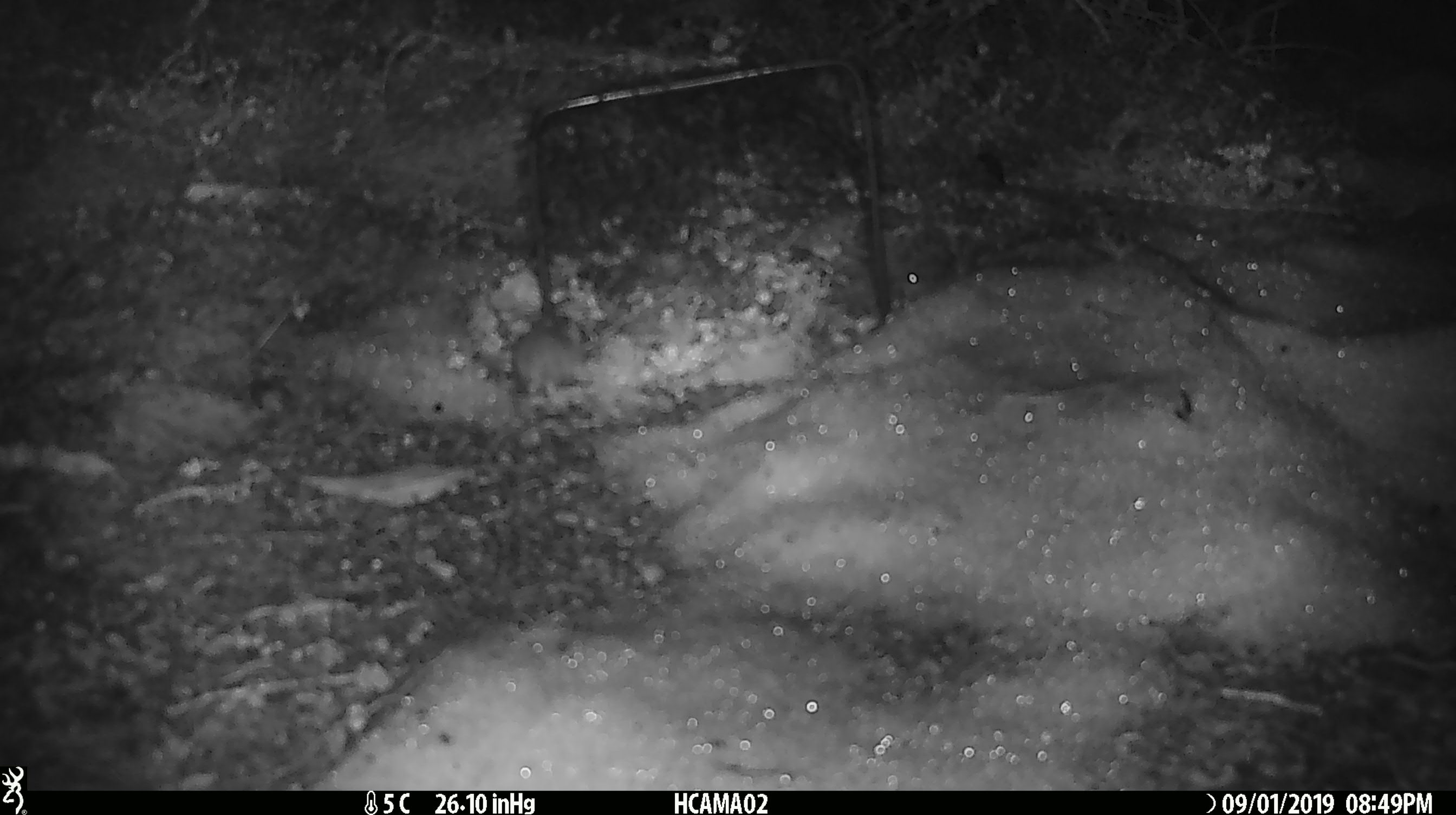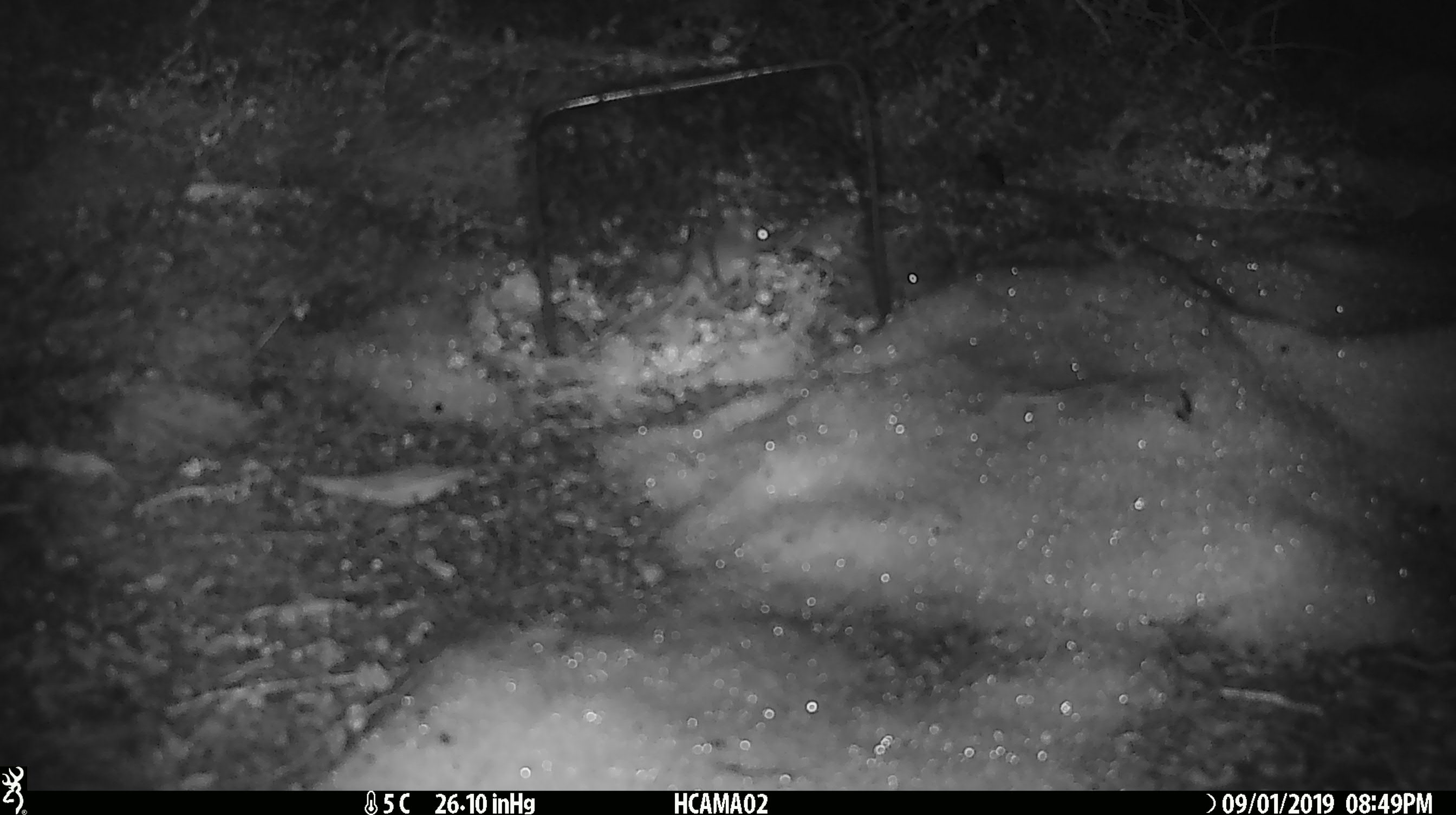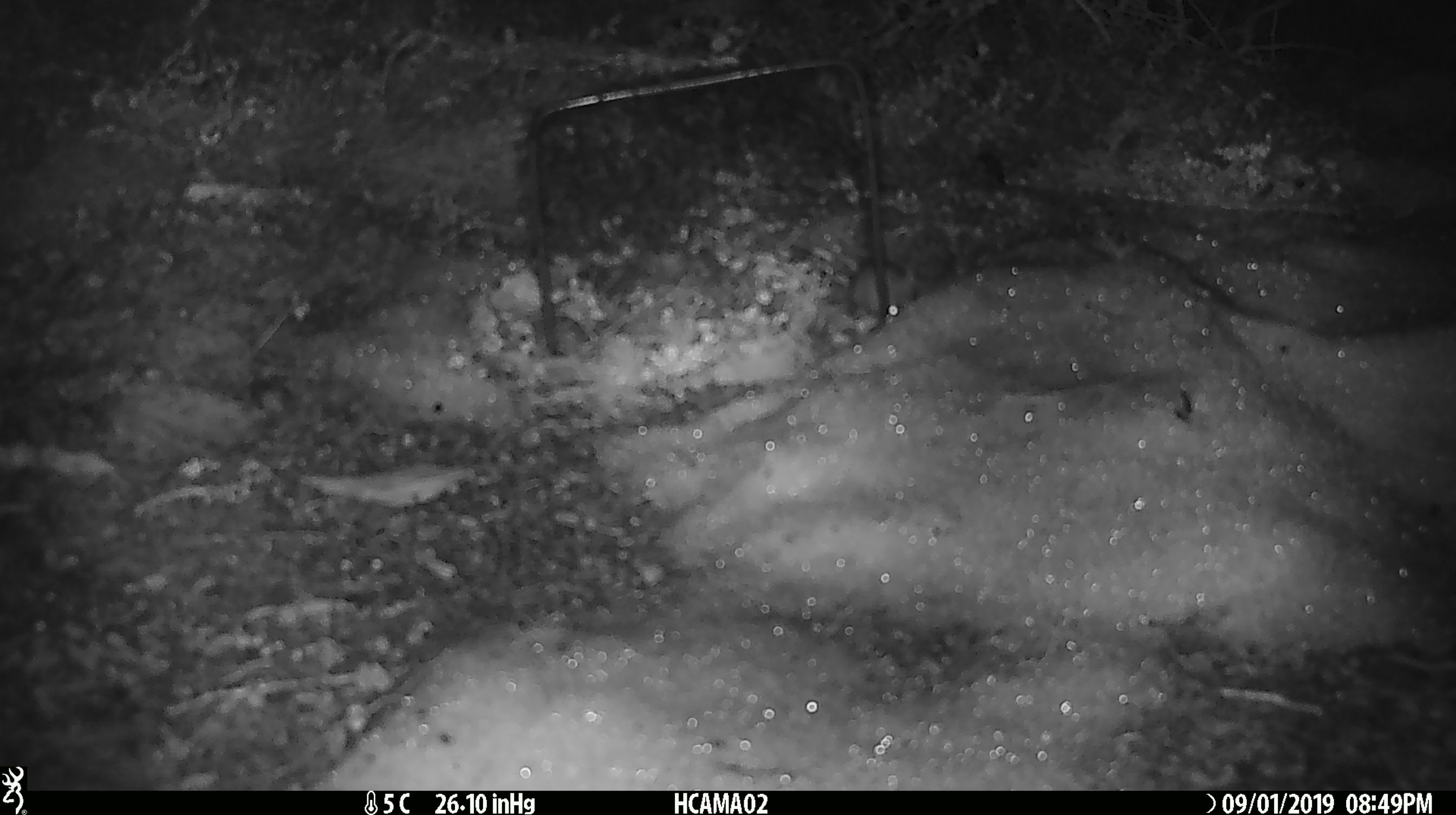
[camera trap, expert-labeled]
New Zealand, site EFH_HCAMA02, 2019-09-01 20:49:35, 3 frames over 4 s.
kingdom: Animalia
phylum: Chordata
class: Mammalia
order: Rodentia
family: Muridae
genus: Mus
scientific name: Mus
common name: mouse